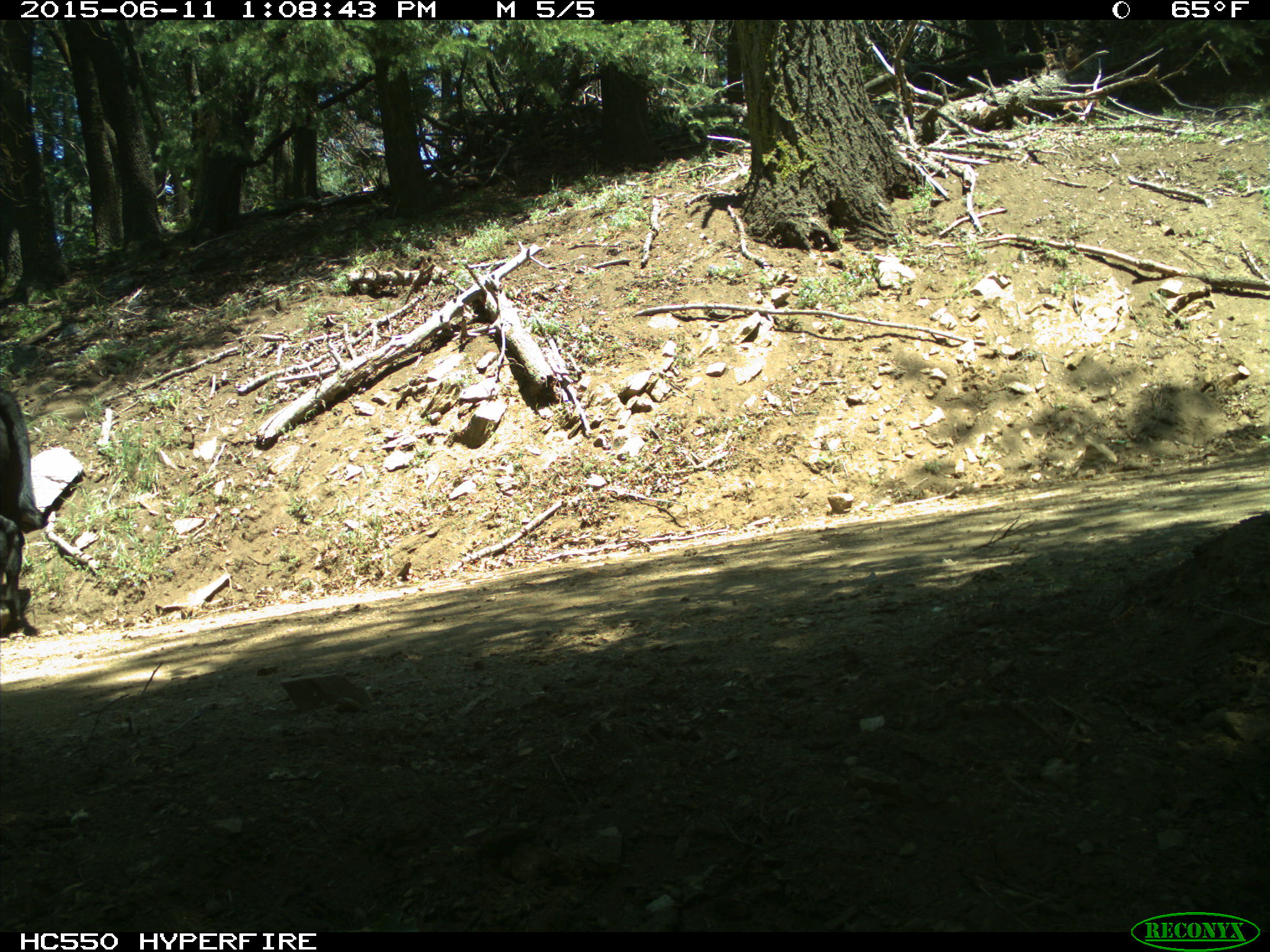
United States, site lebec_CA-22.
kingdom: Animalia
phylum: Chordata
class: Mammalia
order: Artiodactyla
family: Bovidae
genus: Bos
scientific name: Bos taurus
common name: domestic cow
Bos taurus (domestic cow).